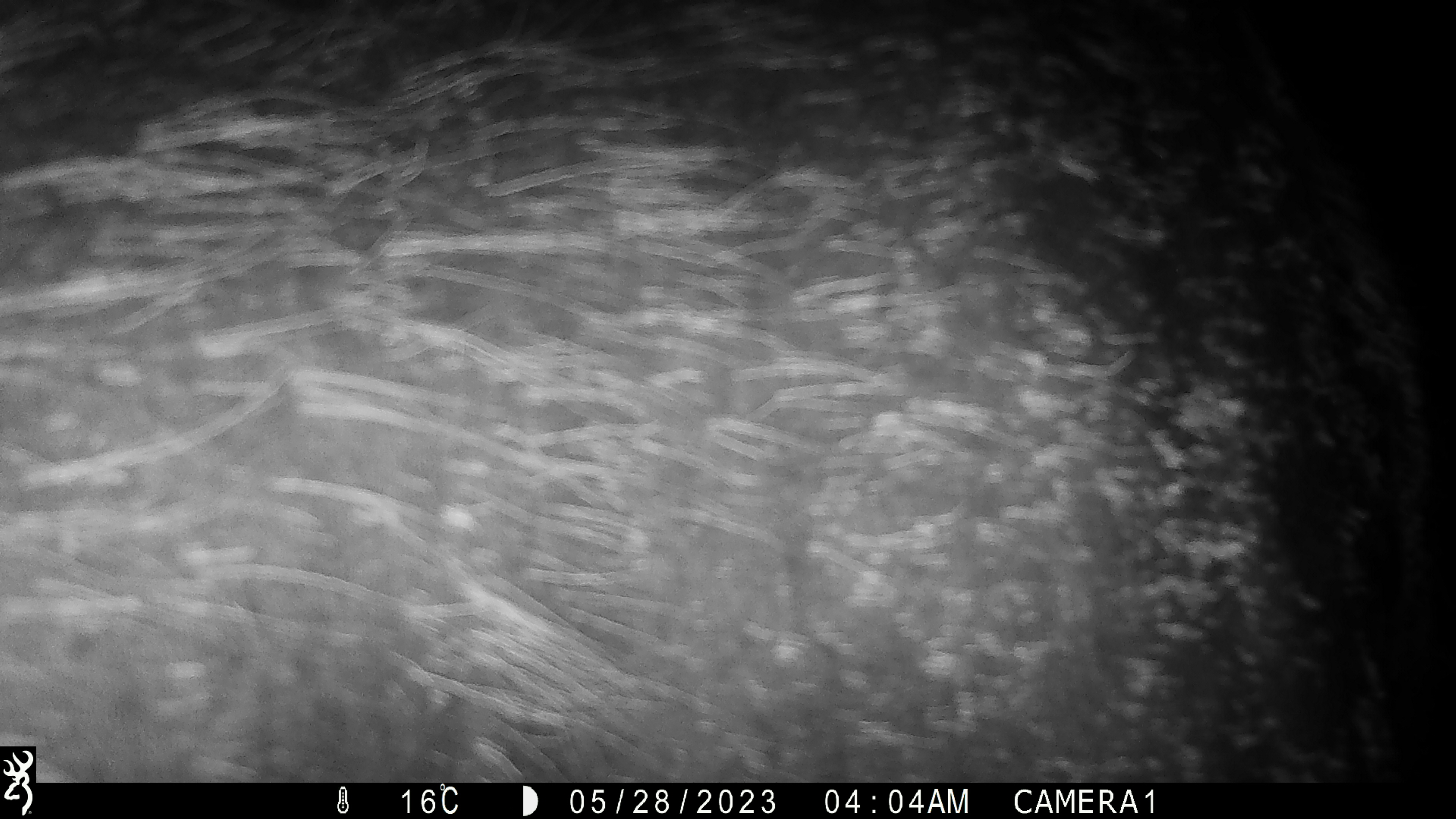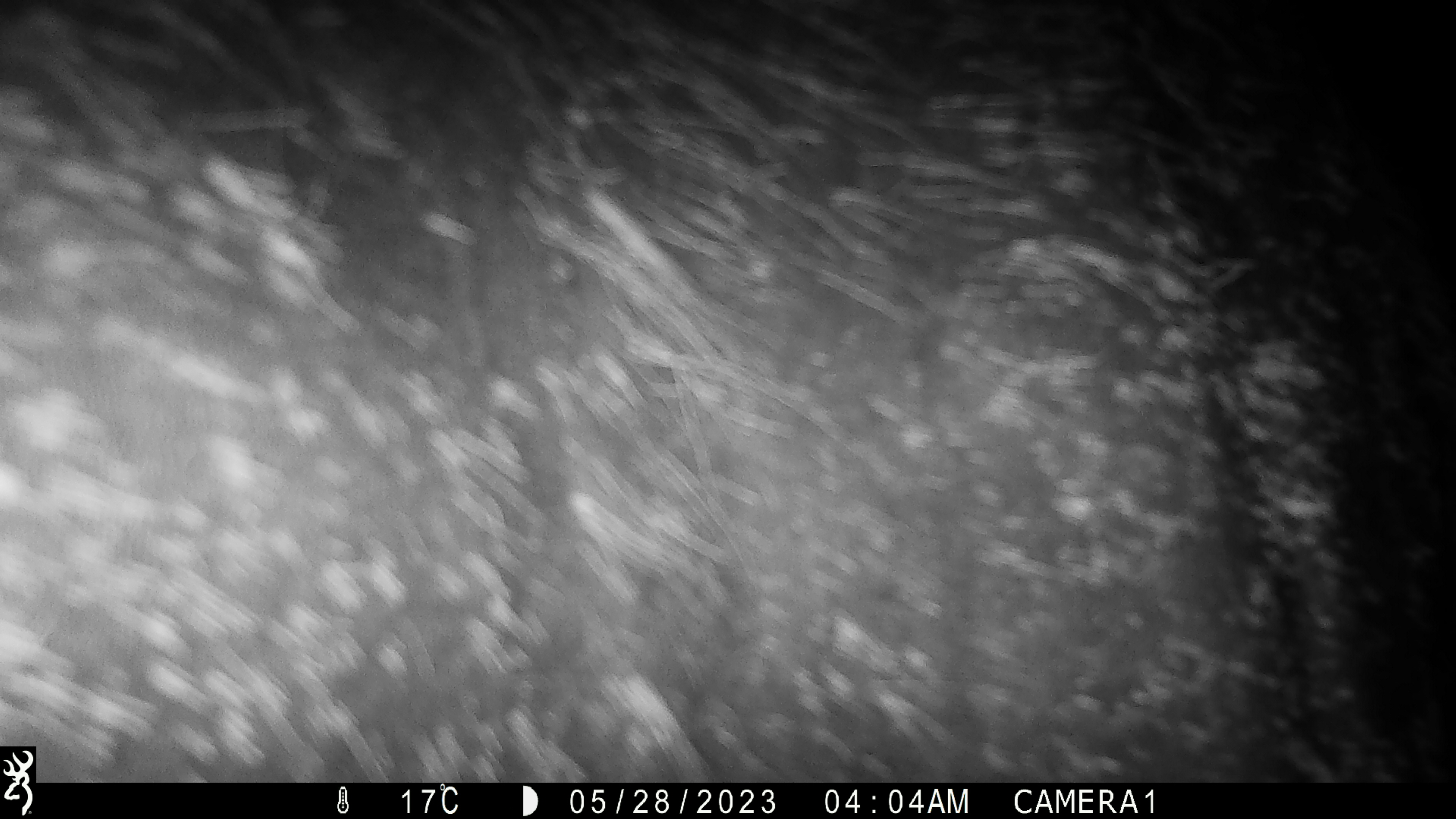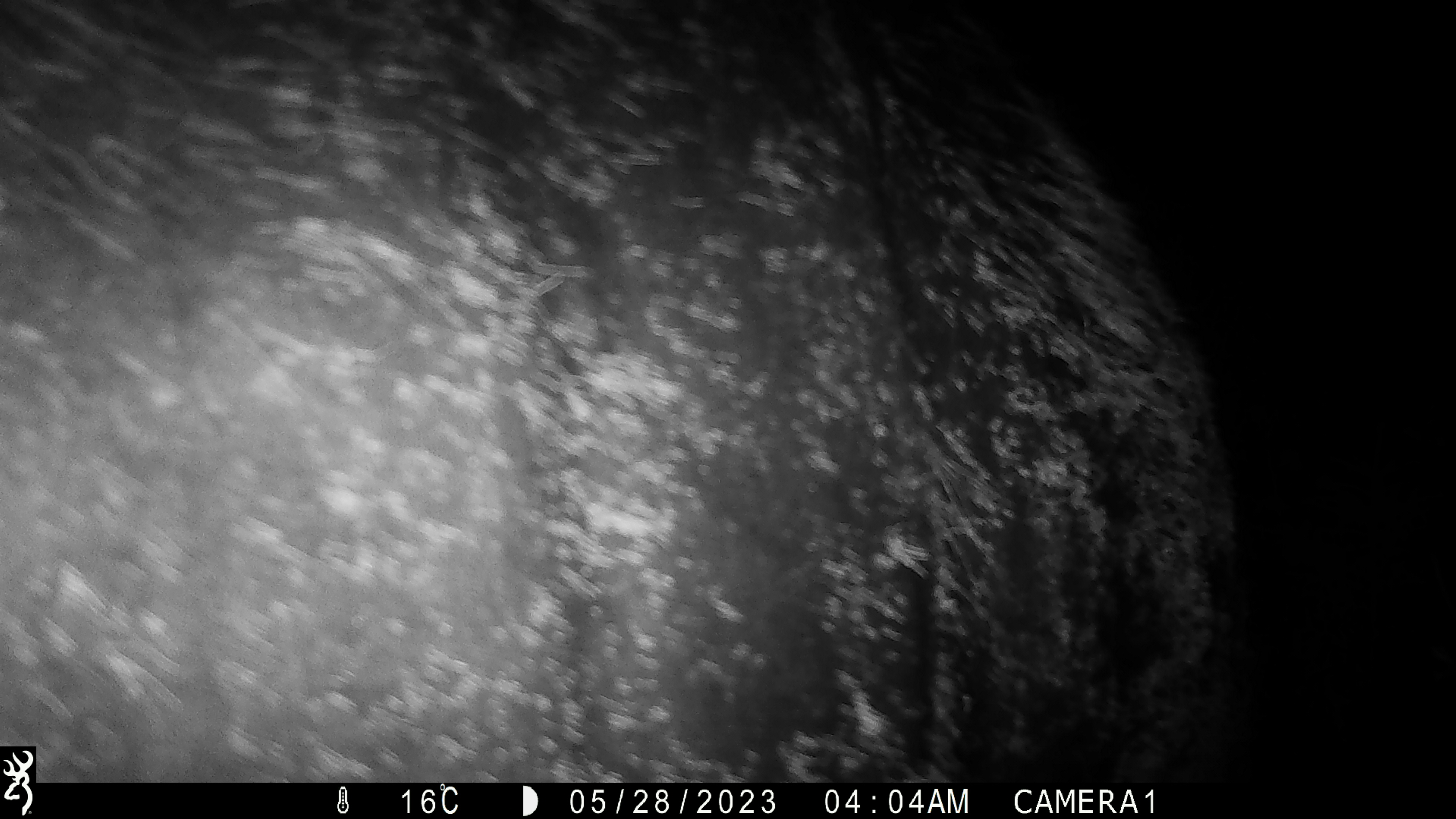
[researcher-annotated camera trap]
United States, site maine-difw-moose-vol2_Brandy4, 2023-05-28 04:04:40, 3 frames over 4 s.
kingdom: Animalia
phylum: Chordata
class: Mammalia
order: Artiodactyla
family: Cervidae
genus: Alces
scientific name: Alces alces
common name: moose